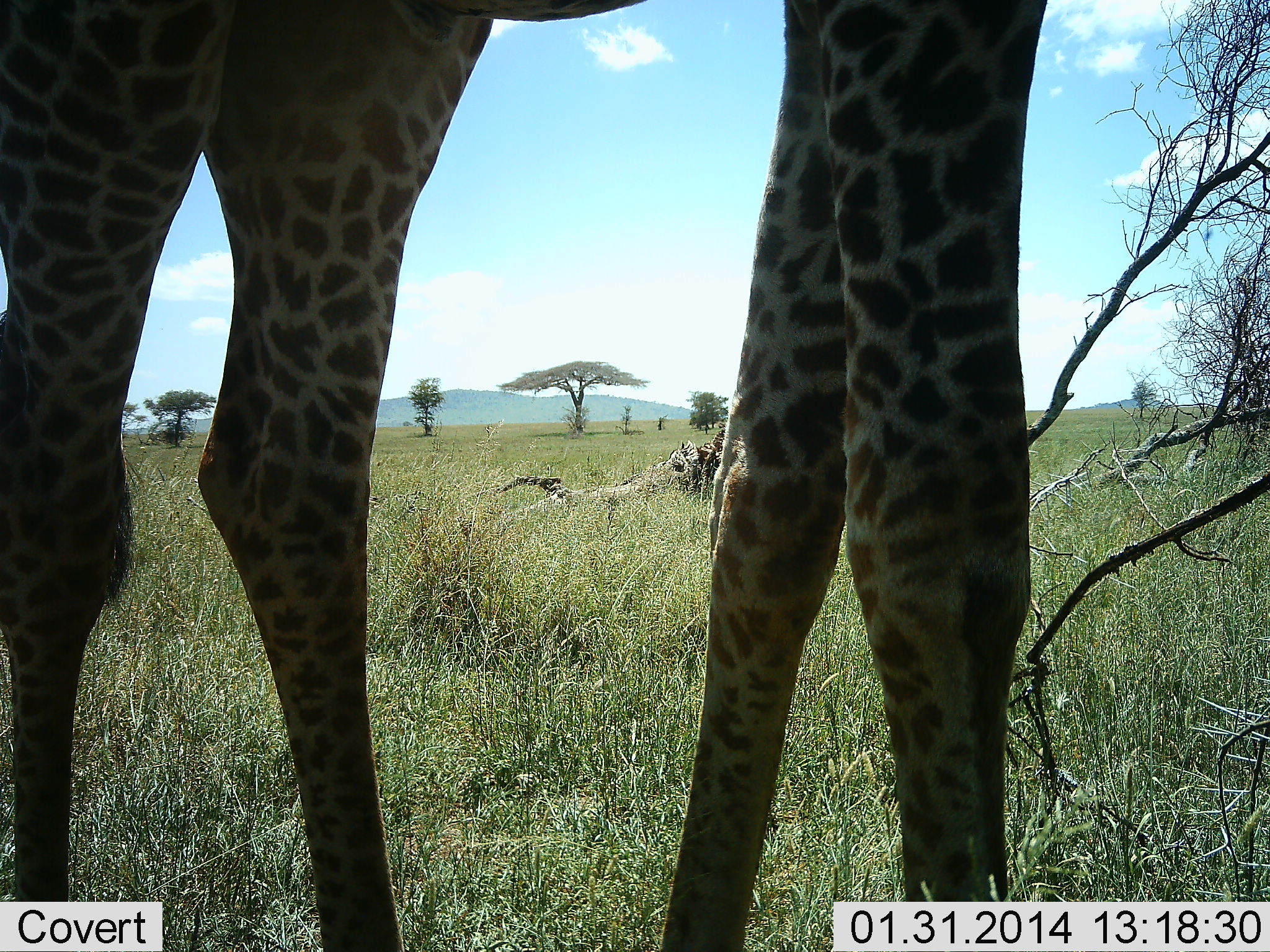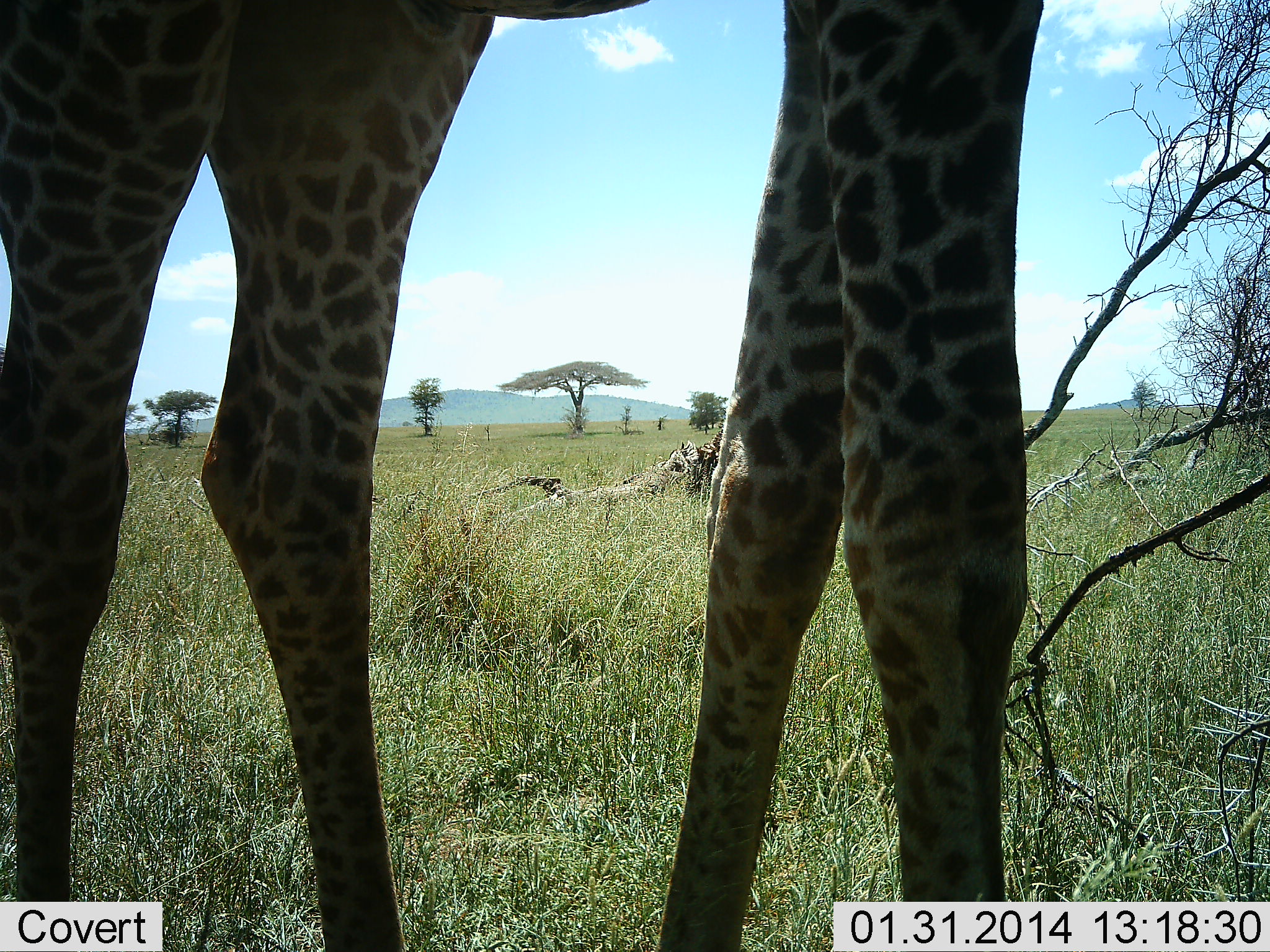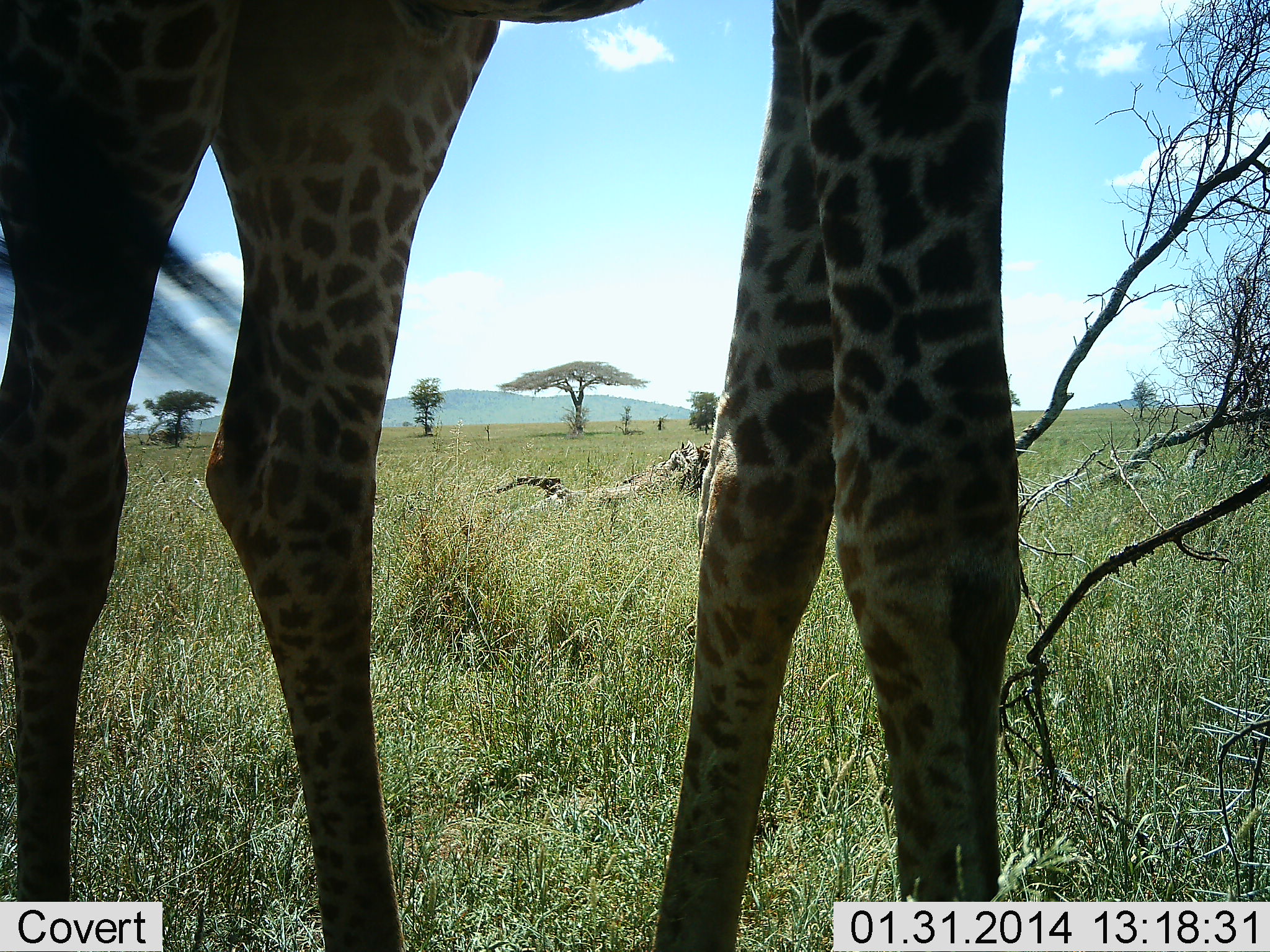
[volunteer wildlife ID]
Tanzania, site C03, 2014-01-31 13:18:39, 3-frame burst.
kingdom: Animalia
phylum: Chordata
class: Mammalia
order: Artiodactyla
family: Giraffidae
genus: Giraffa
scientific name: Giraffa camelopardalis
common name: giraffe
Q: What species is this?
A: Giraffe (Giraffa camelopardalis).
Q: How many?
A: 1.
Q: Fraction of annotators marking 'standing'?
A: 95%.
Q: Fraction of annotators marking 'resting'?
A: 0%.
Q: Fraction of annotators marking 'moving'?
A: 6%.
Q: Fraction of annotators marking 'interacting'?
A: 0%.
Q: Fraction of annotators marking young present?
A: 0%.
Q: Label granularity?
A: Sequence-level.